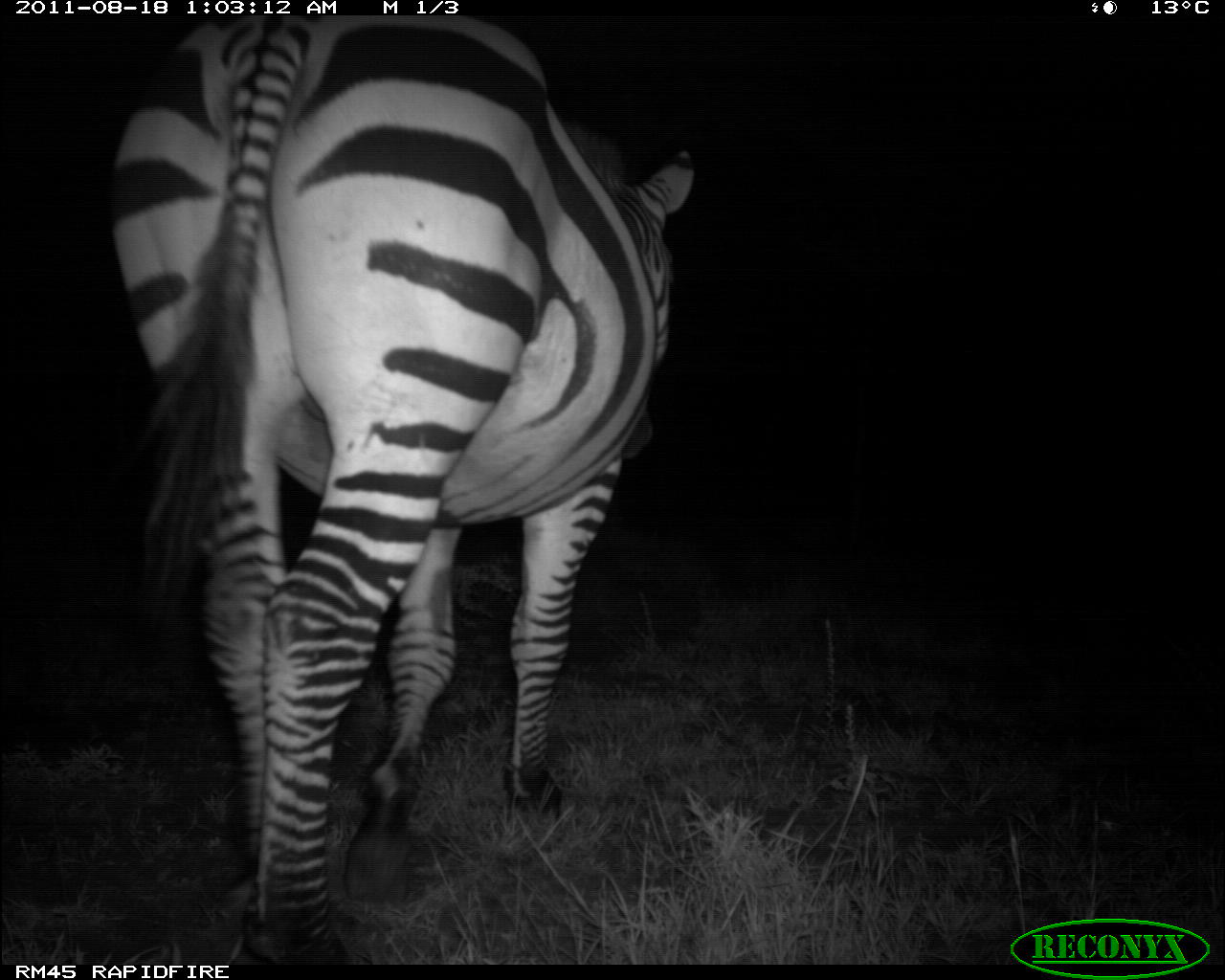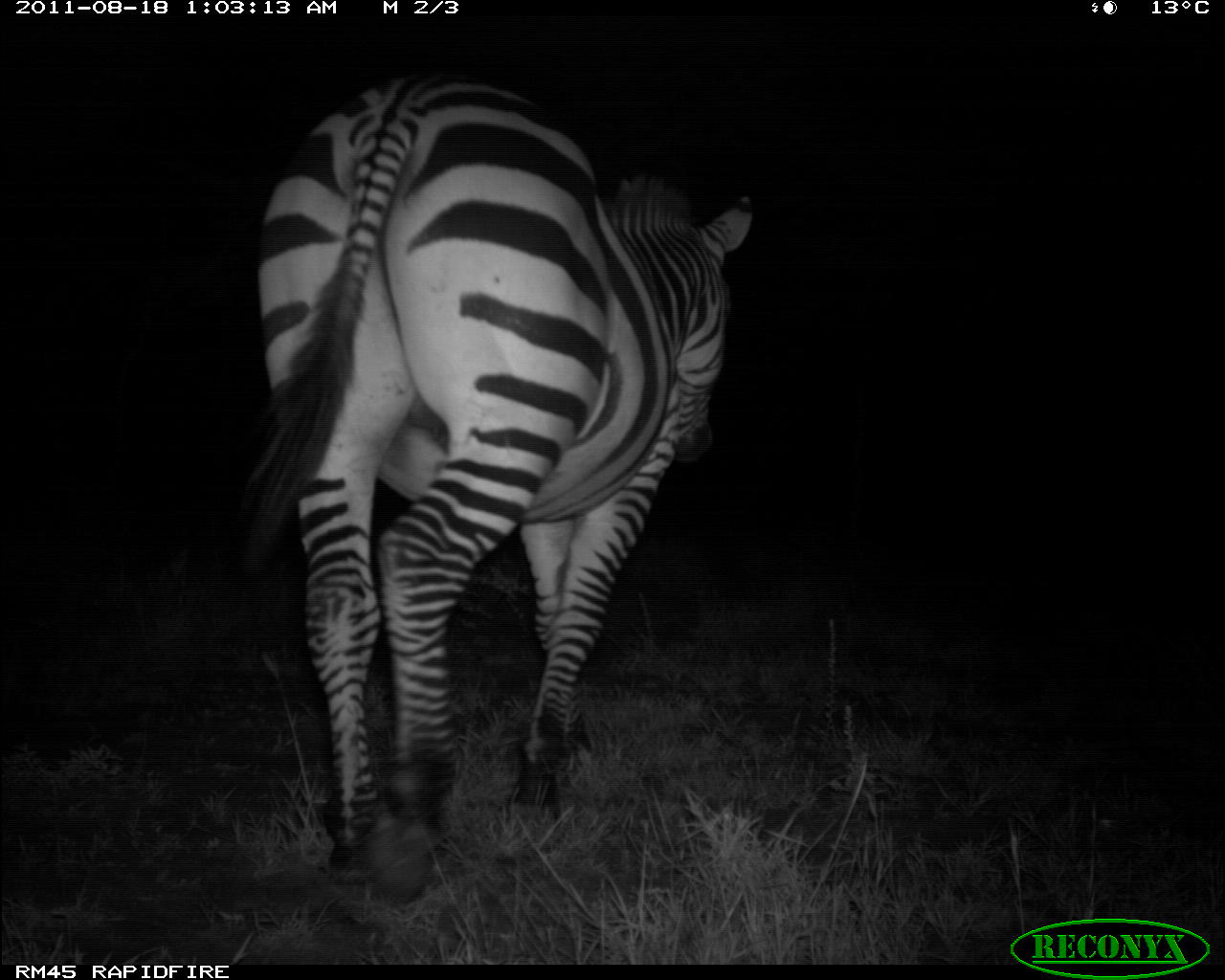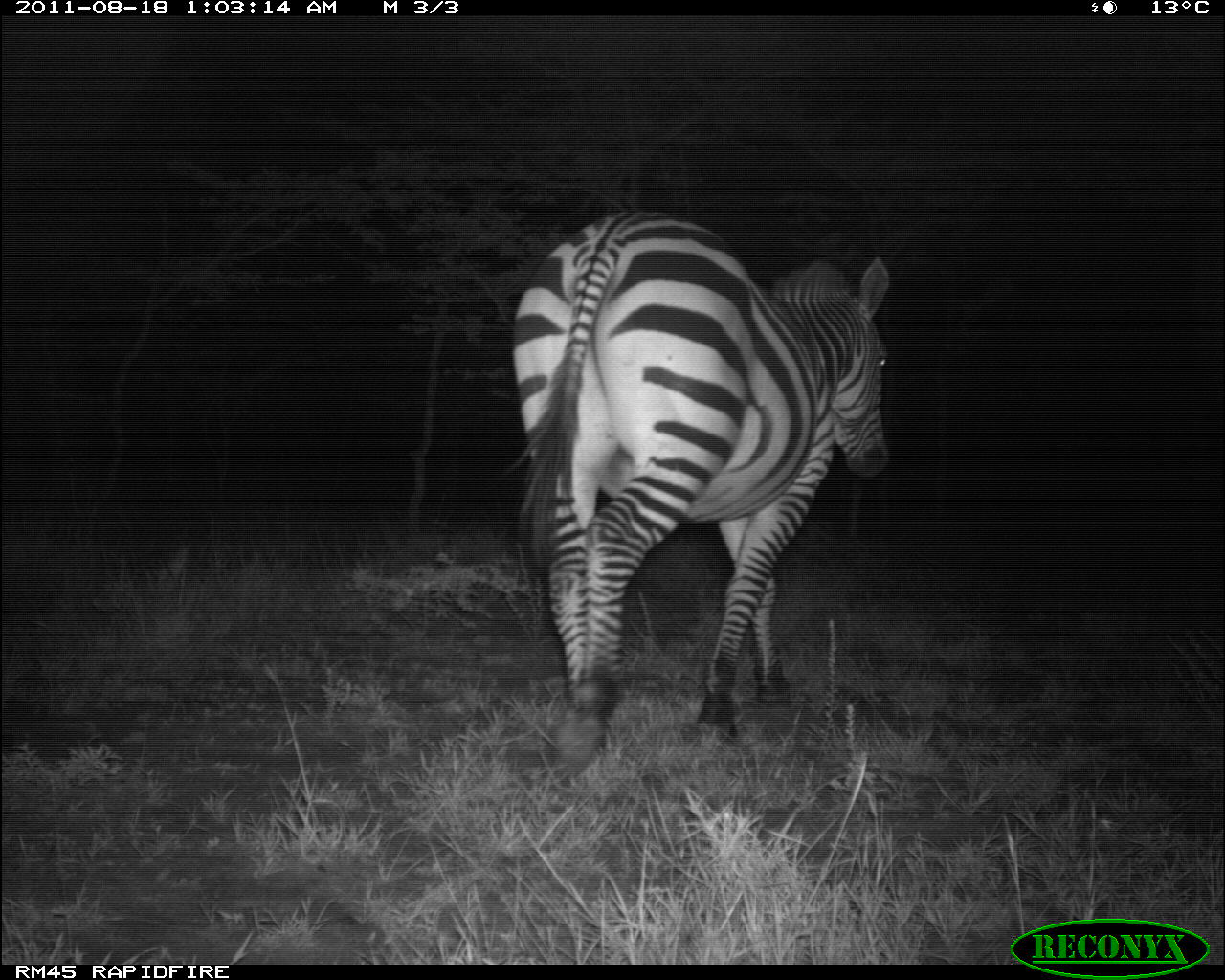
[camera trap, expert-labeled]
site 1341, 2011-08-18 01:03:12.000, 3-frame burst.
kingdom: Animalia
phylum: Chordata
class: Mammalia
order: Perissodactyla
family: Equidae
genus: Equus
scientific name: Equus quagga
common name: plains zebra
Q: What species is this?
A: Equus quagga (plains zebra).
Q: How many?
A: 1.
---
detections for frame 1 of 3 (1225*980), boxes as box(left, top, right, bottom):
equus quagga: box(101, 14, 698, 960)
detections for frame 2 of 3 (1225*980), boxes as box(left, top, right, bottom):
equus quagga: box(228, 74, 756, 902)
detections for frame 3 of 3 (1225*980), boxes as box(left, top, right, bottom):
equus quagga: box(499, 207, 894, 781)